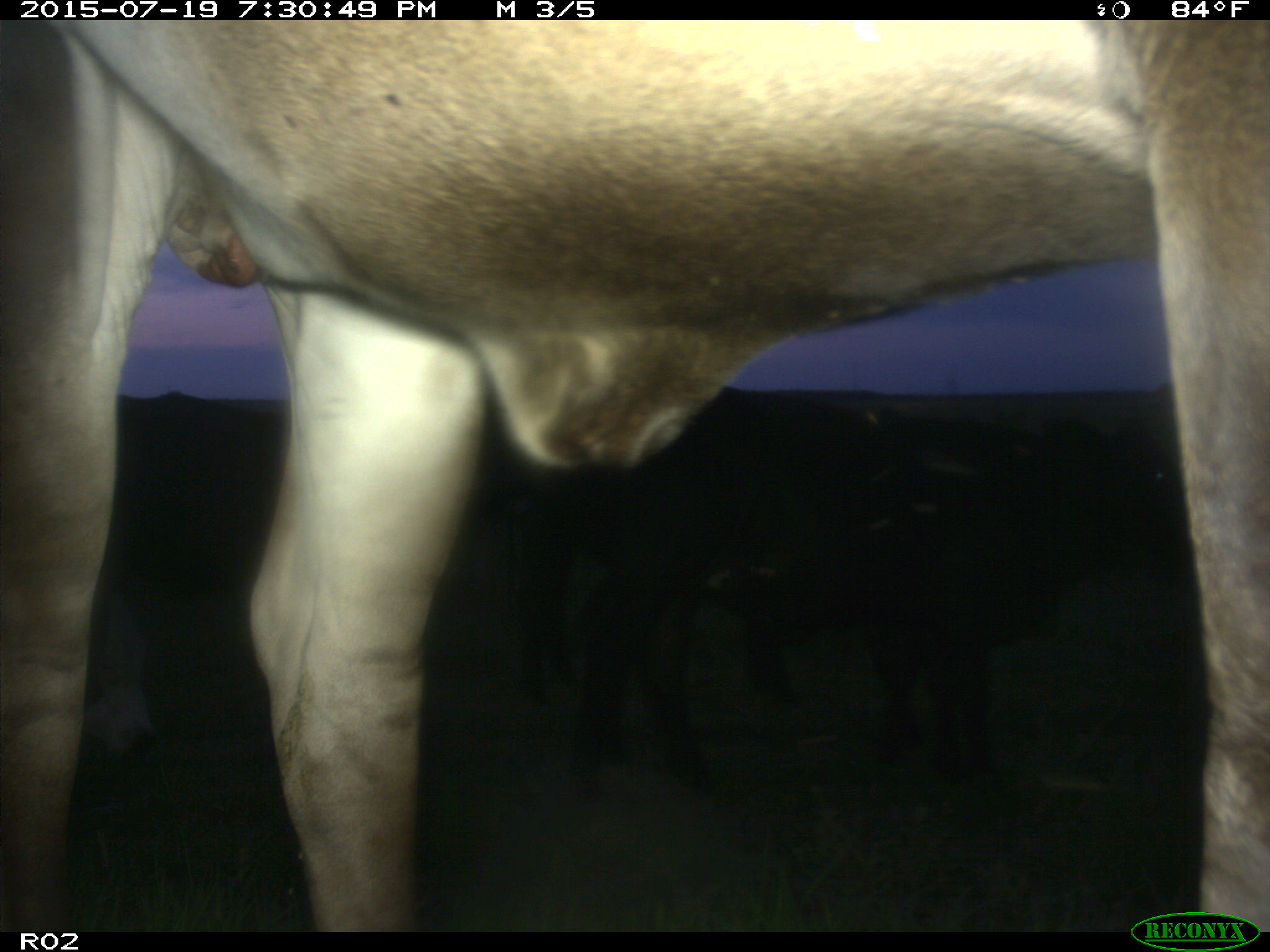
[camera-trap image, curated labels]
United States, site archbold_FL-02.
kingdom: Animalia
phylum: Chordata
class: Mammalia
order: Artiodactyla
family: Bovidae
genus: Bos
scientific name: Bos taurus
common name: domestic cow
Bos taurus (domestic cow).